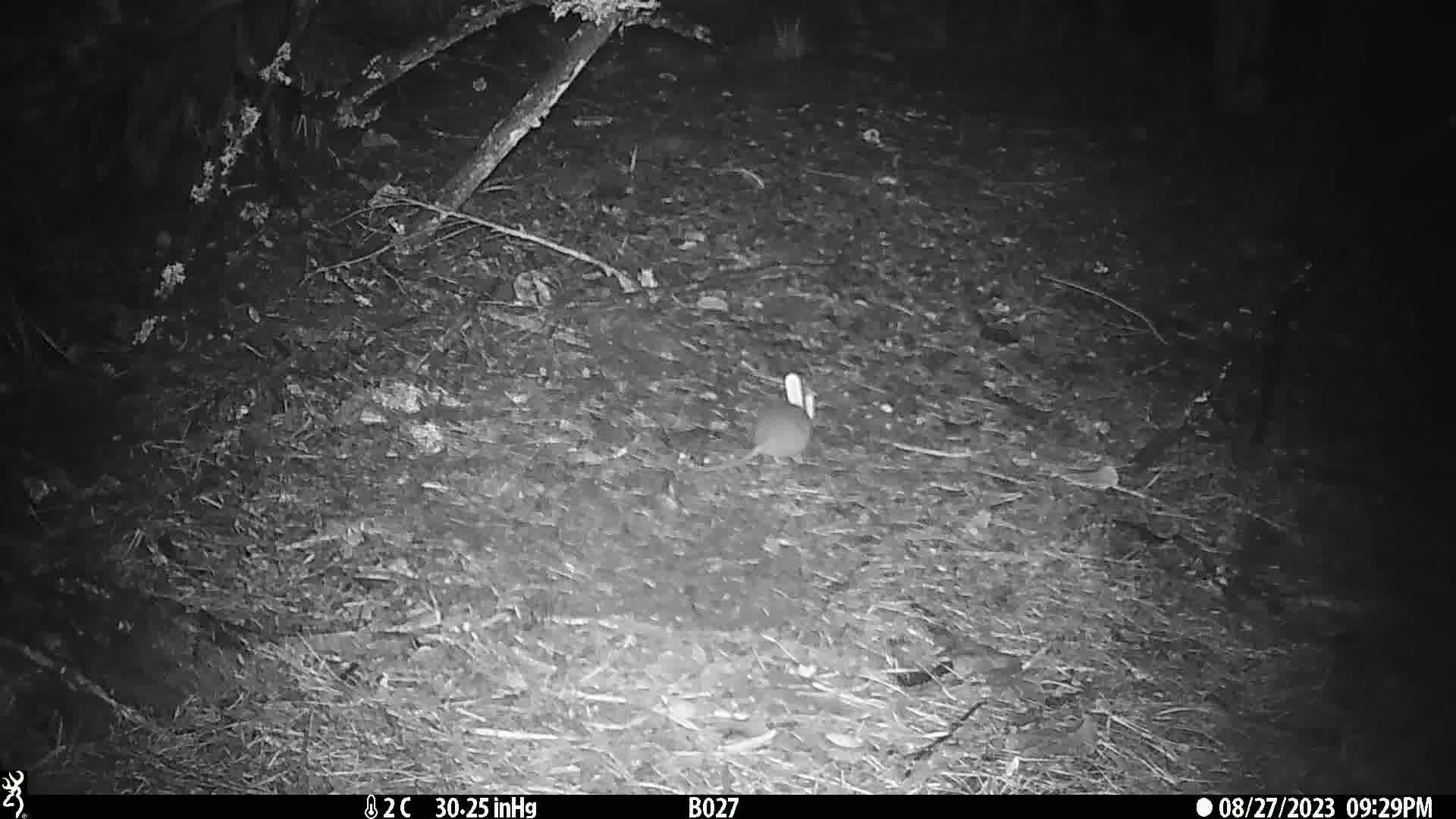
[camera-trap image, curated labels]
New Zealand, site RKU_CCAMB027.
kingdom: Animalia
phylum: Chordata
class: Mammalia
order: Rodentia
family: Muridae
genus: Rattus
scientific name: Rattus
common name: rat